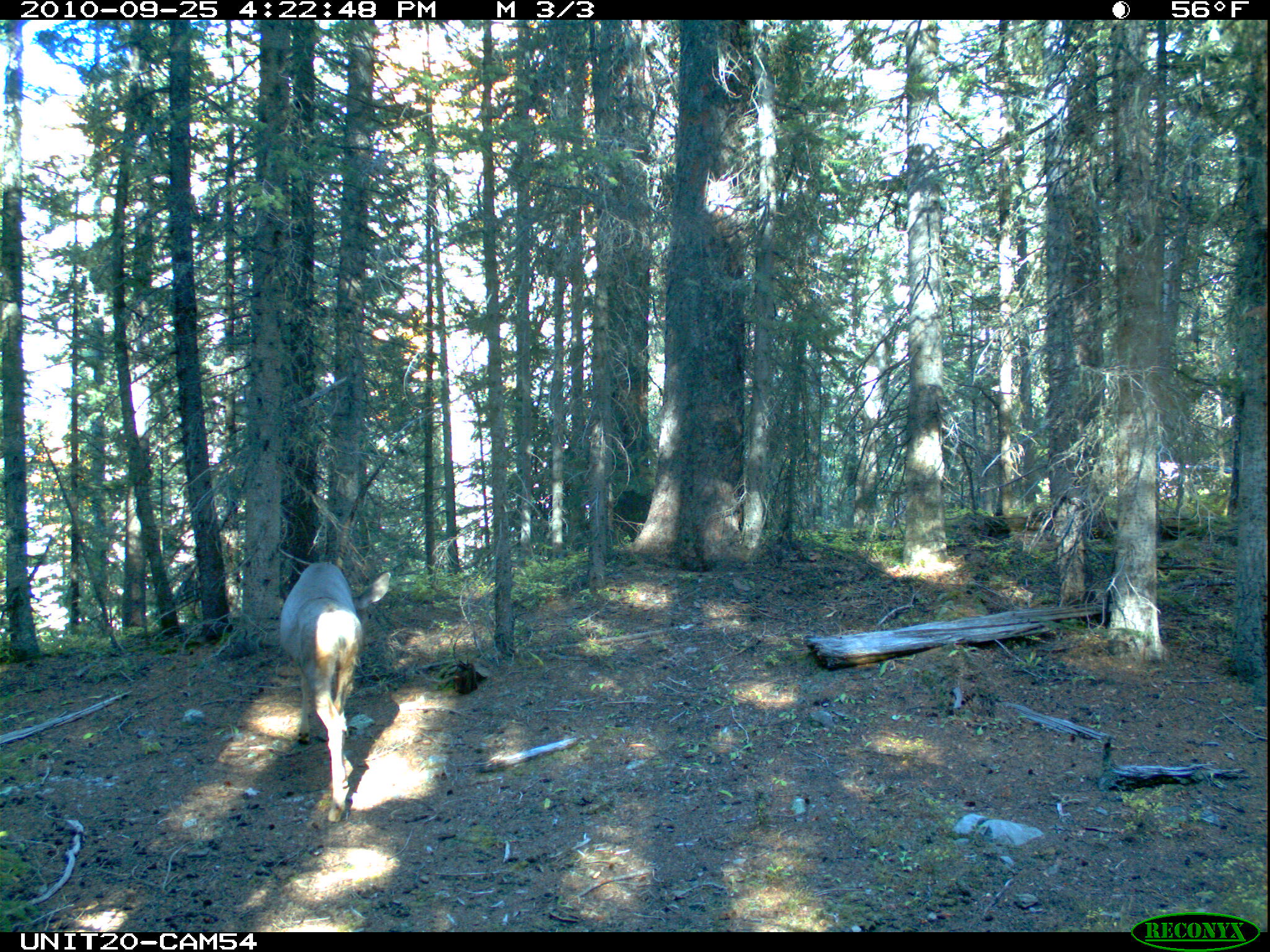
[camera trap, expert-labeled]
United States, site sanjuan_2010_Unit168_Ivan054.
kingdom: Animalia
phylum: Chordata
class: Mammalia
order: Artiodactyla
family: Cervidae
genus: Odocoileus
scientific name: Odocoileus hemionus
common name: mule deer